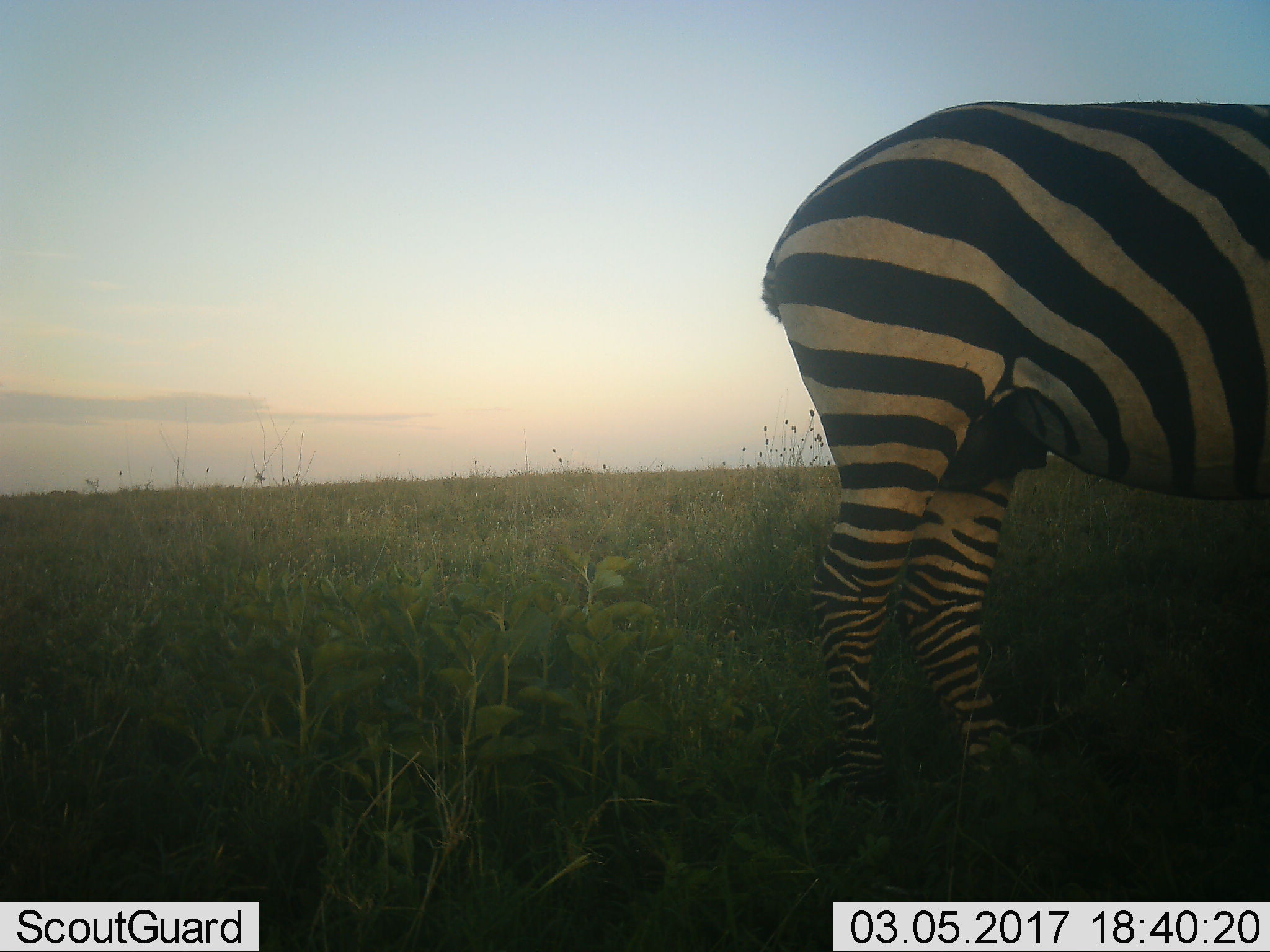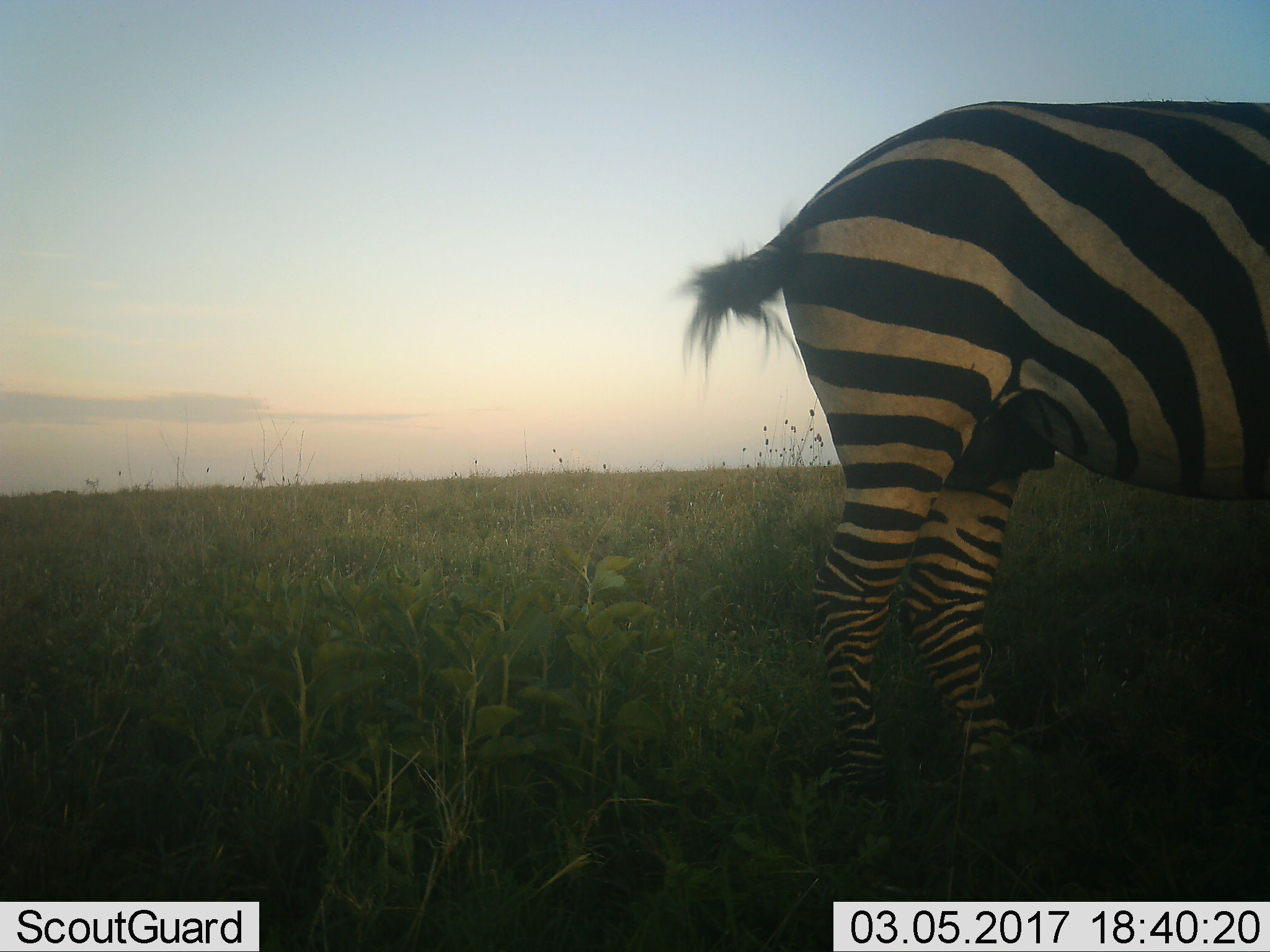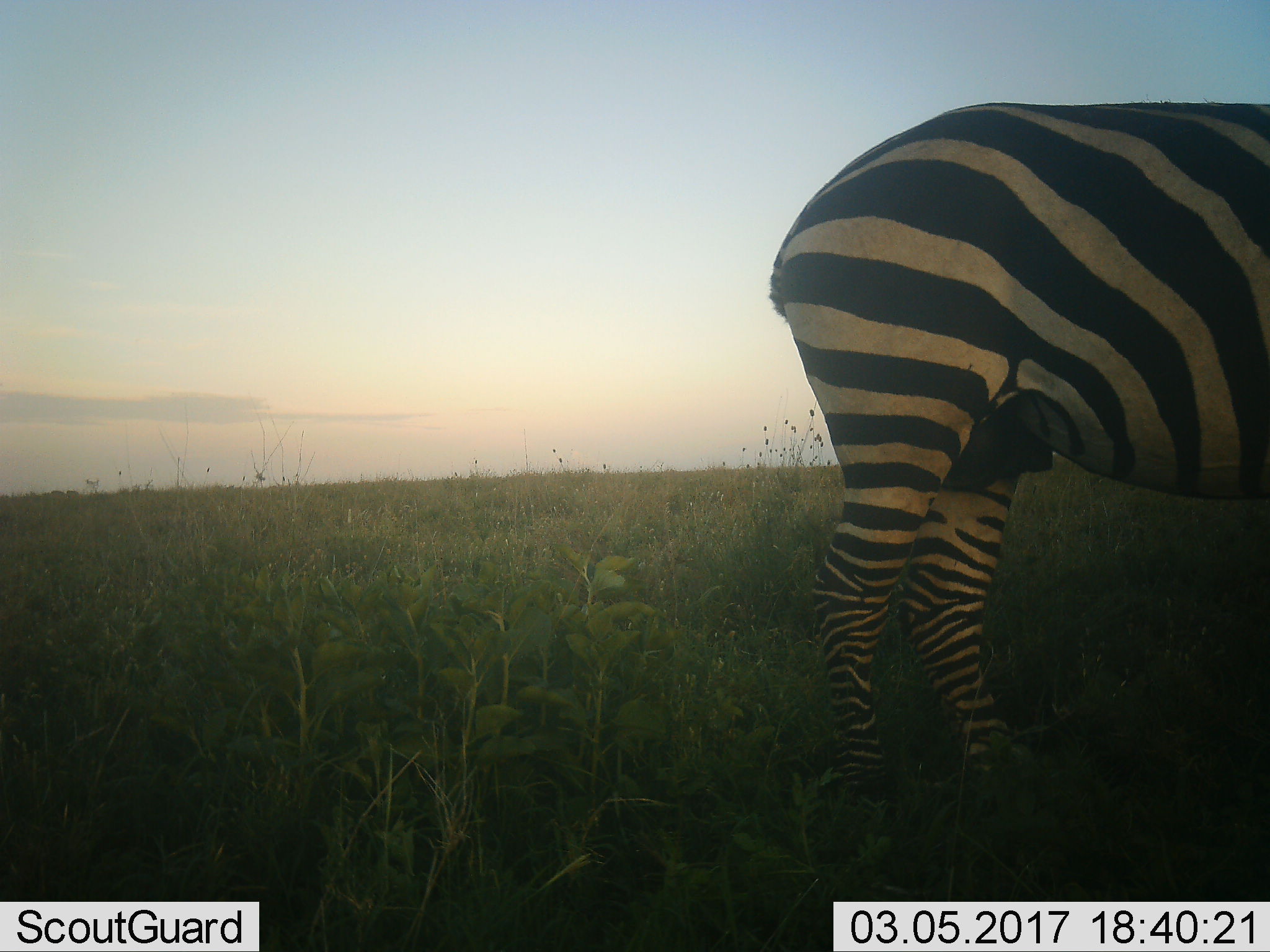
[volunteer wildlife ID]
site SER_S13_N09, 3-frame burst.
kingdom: Animalia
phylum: Chordata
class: Mammalia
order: Perissodactyla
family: Equidae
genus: Equus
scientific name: Equus quagga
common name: plains zebra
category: zebraplains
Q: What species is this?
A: Zebraplains (plains zebra) (Equus quagga).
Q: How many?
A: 1.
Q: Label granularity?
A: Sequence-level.